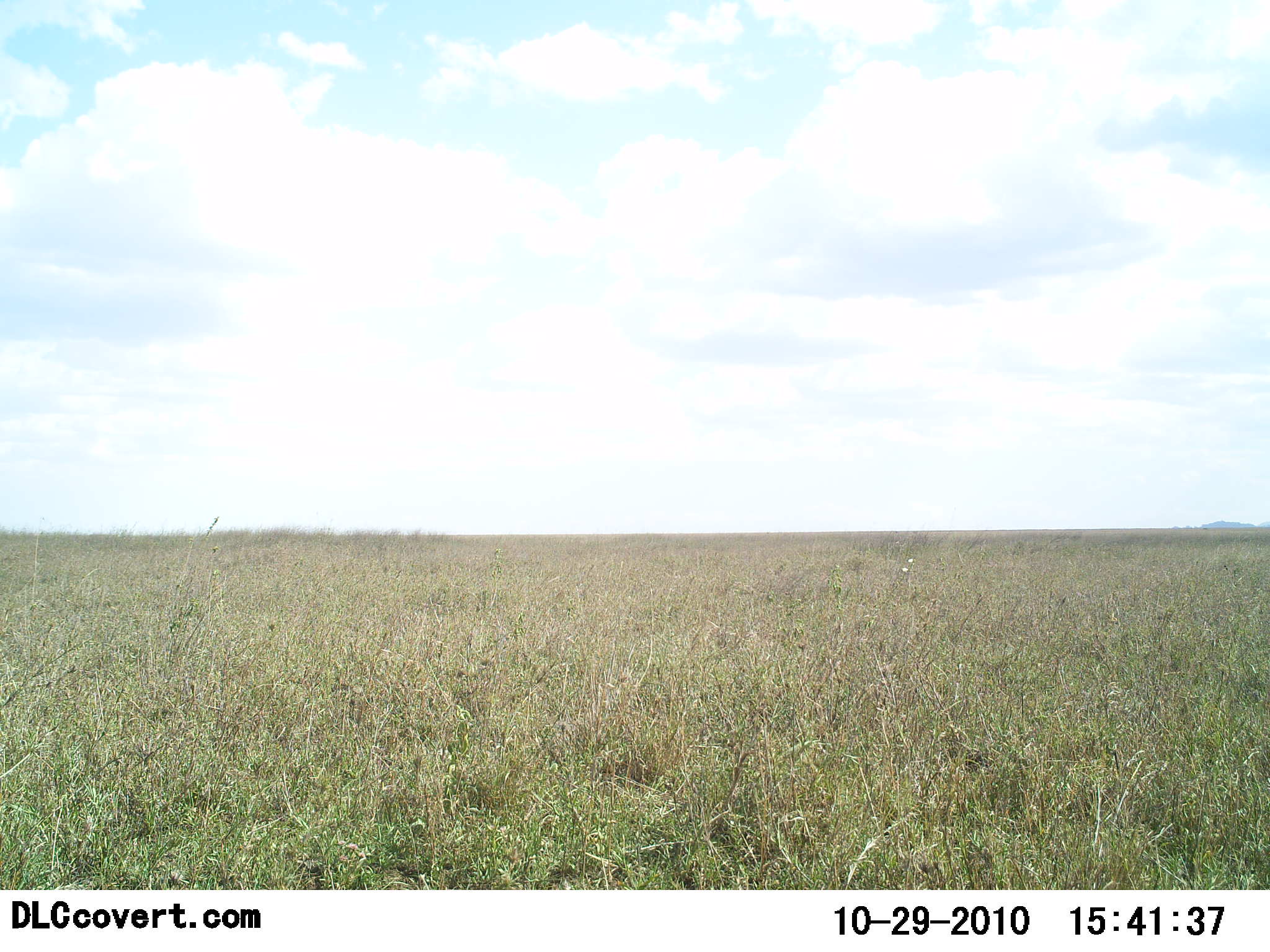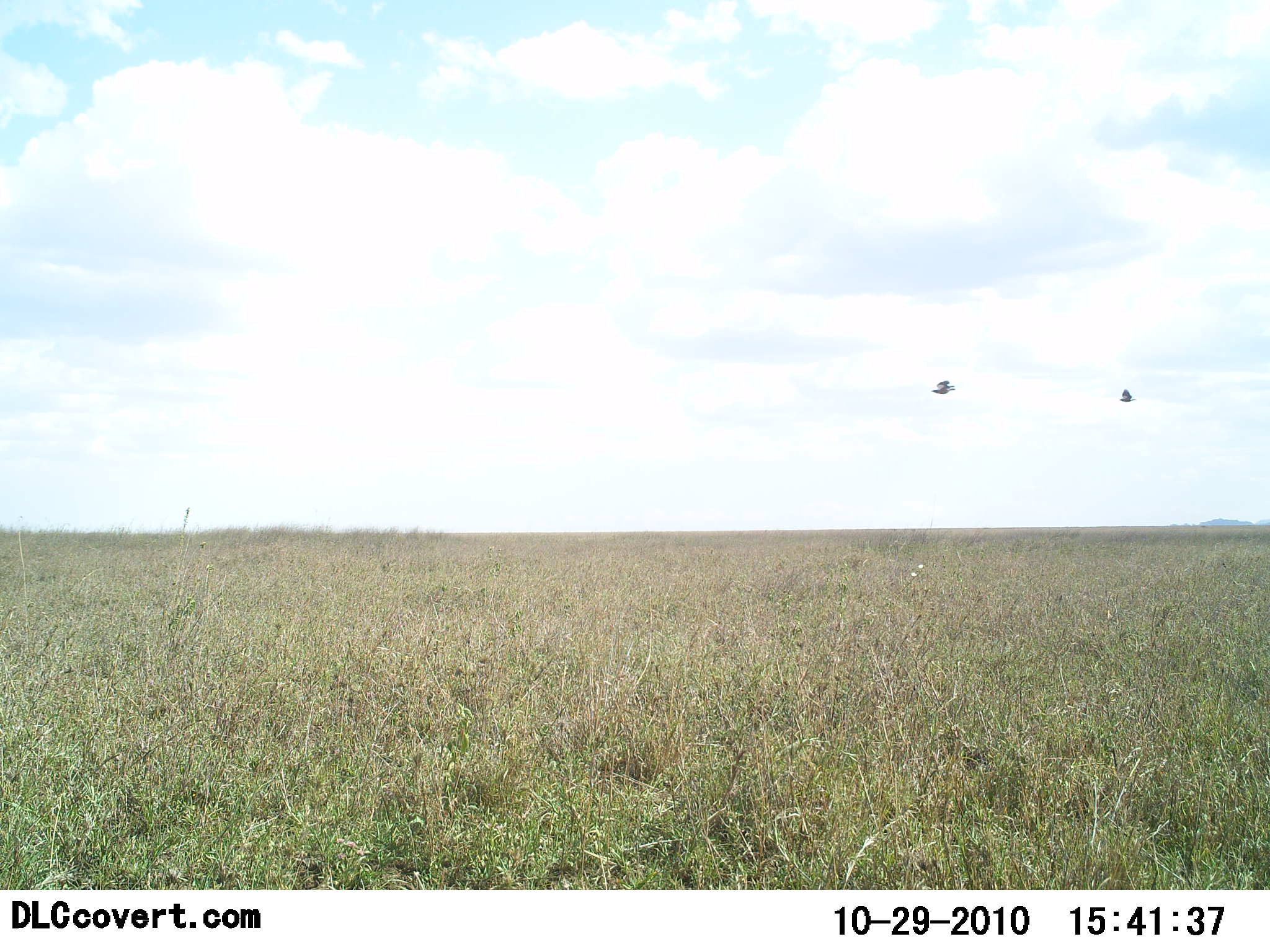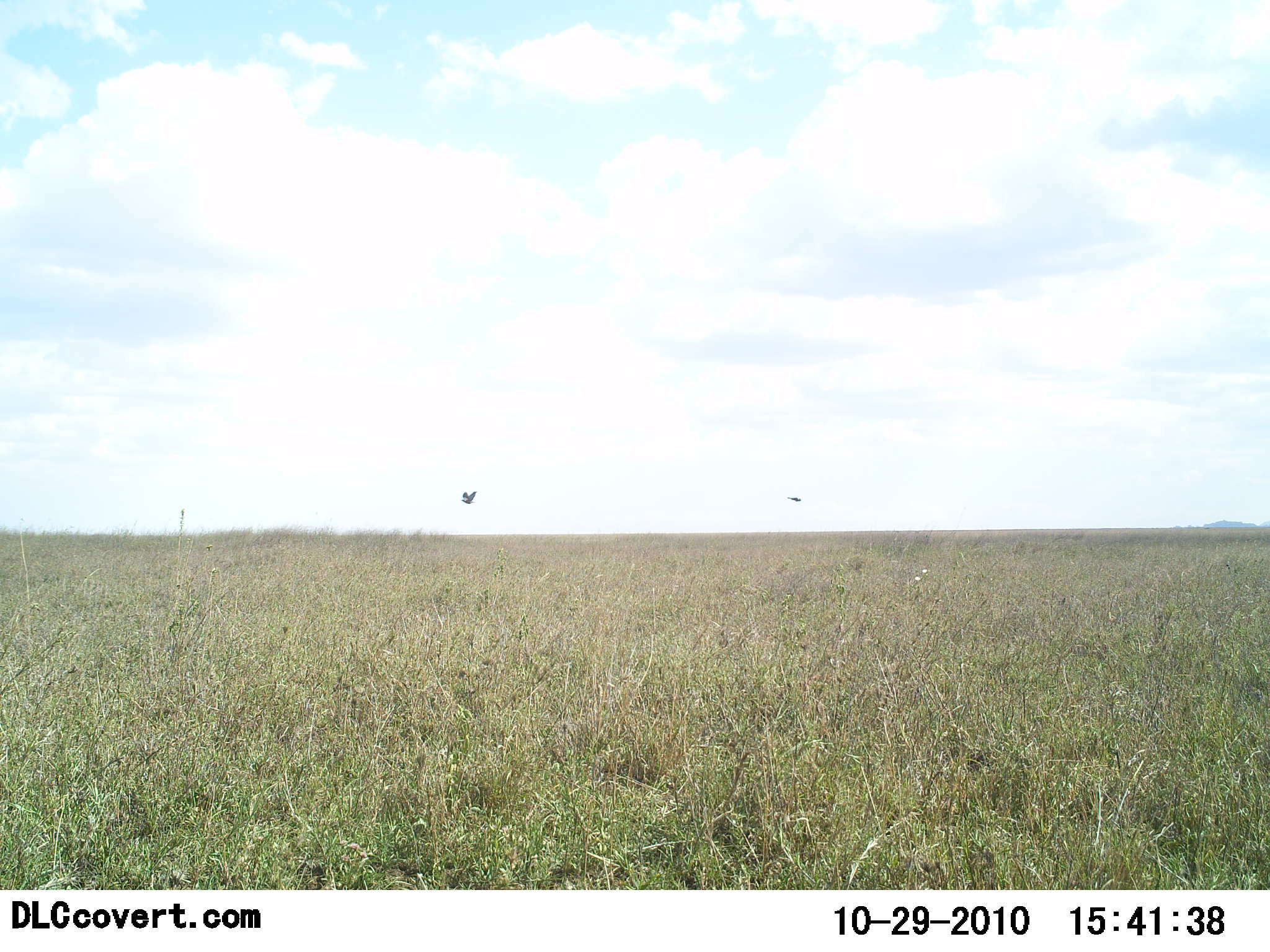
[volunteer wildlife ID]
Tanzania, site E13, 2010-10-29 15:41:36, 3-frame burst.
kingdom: Animalia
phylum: Chordata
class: Aves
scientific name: Aves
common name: bird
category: otherbird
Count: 2.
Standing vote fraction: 0%.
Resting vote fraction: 0%.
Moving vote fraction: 100%.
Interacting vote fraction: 0%.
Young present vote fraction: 0%.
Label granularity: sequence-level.